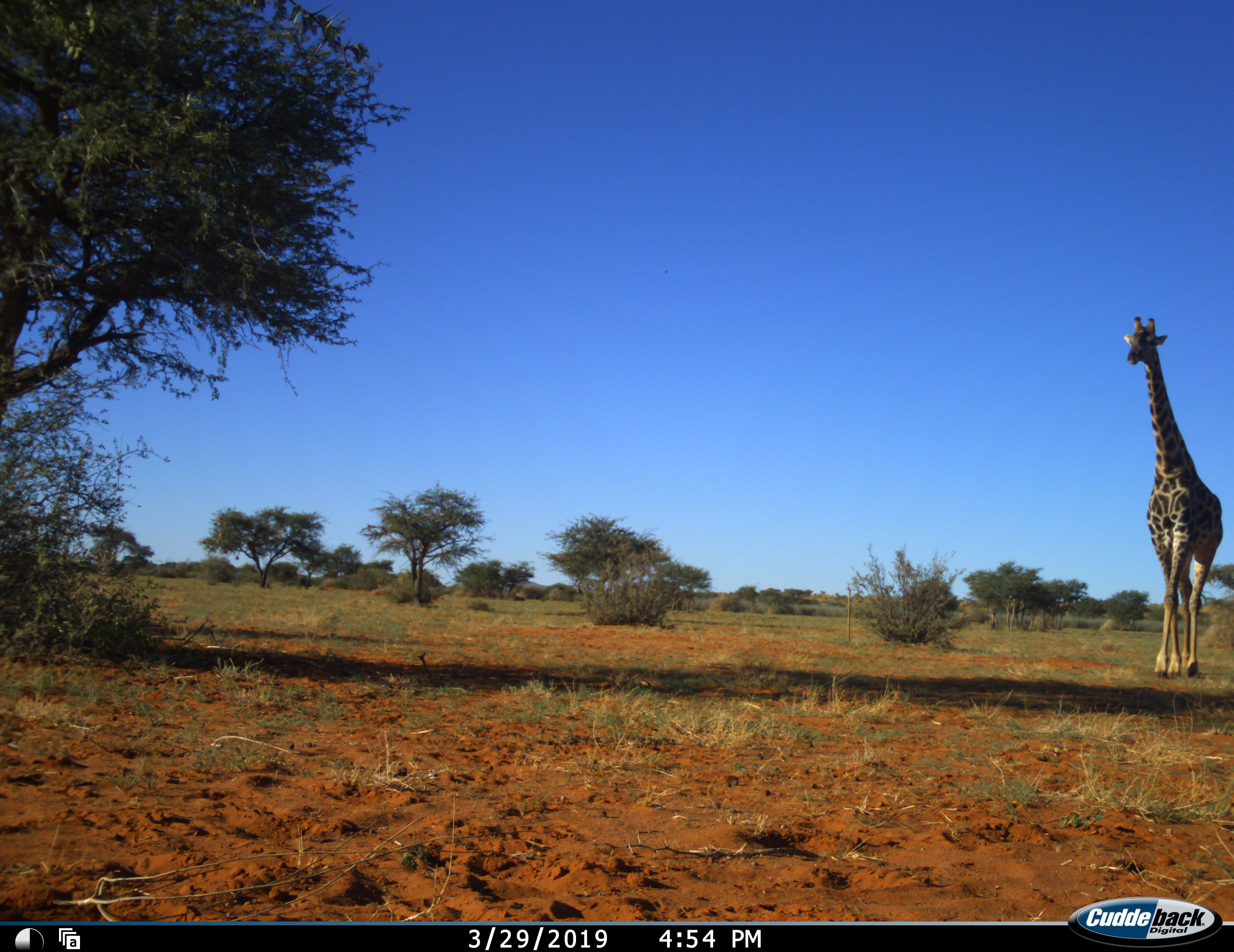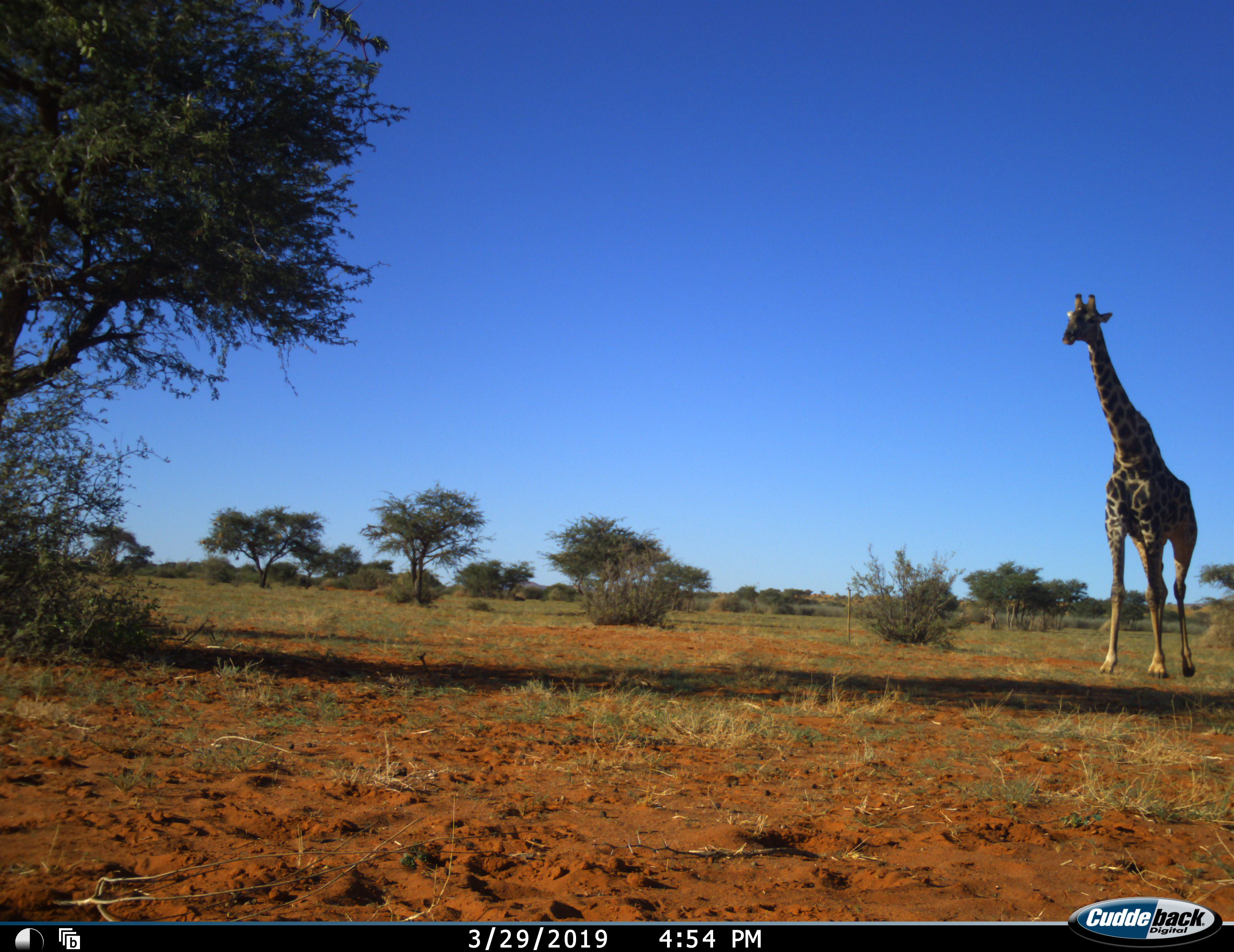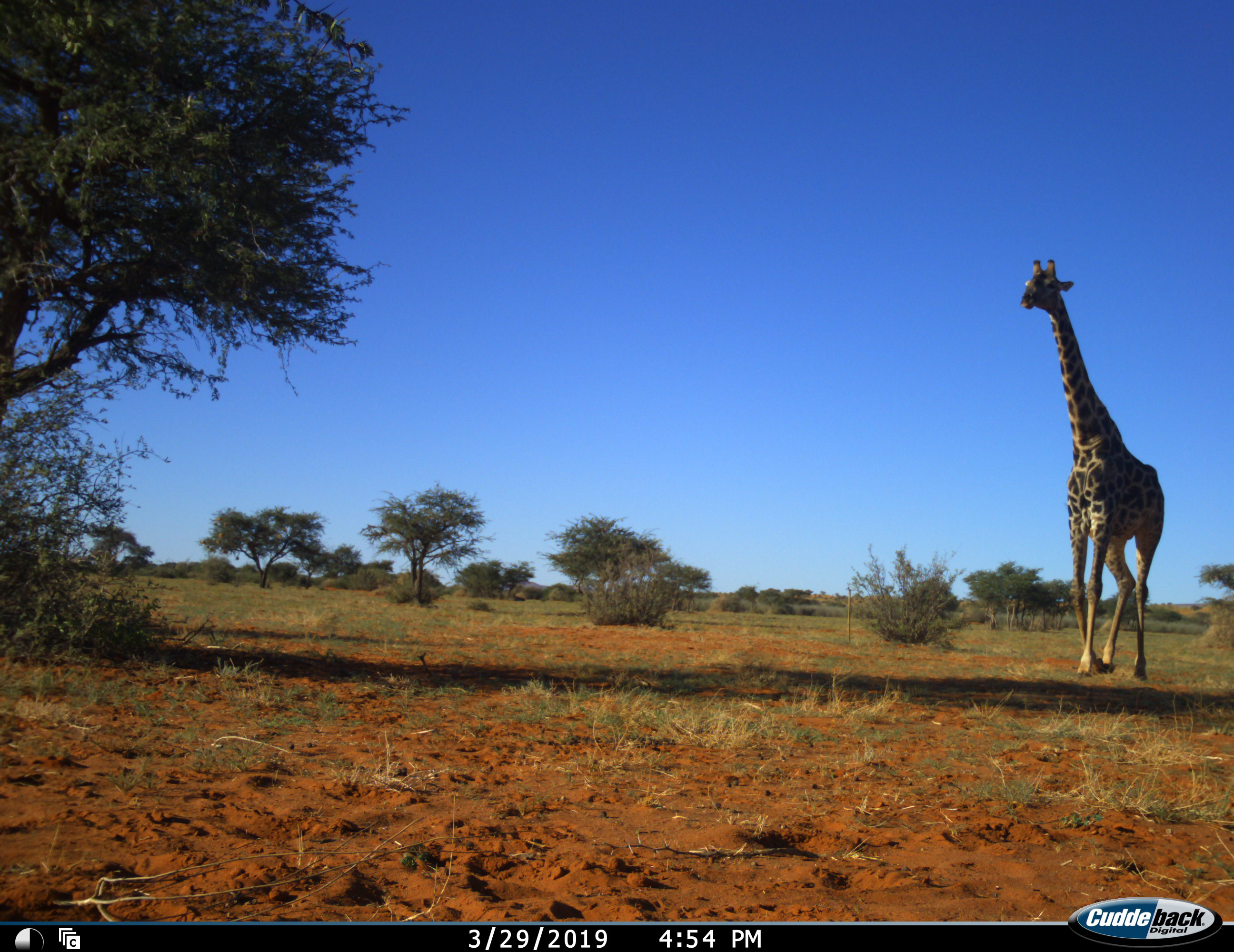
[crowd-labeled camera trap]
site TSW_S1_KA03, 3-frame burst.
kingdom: Animalia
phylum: Chordata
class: Mammalia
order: Artiodactyla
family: Giraffidae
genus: Giraffa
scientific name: Giraffa camelopardalis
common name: giraffe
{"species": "giraffe (Giraffa camelopardalis)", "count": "1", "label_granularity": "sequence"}